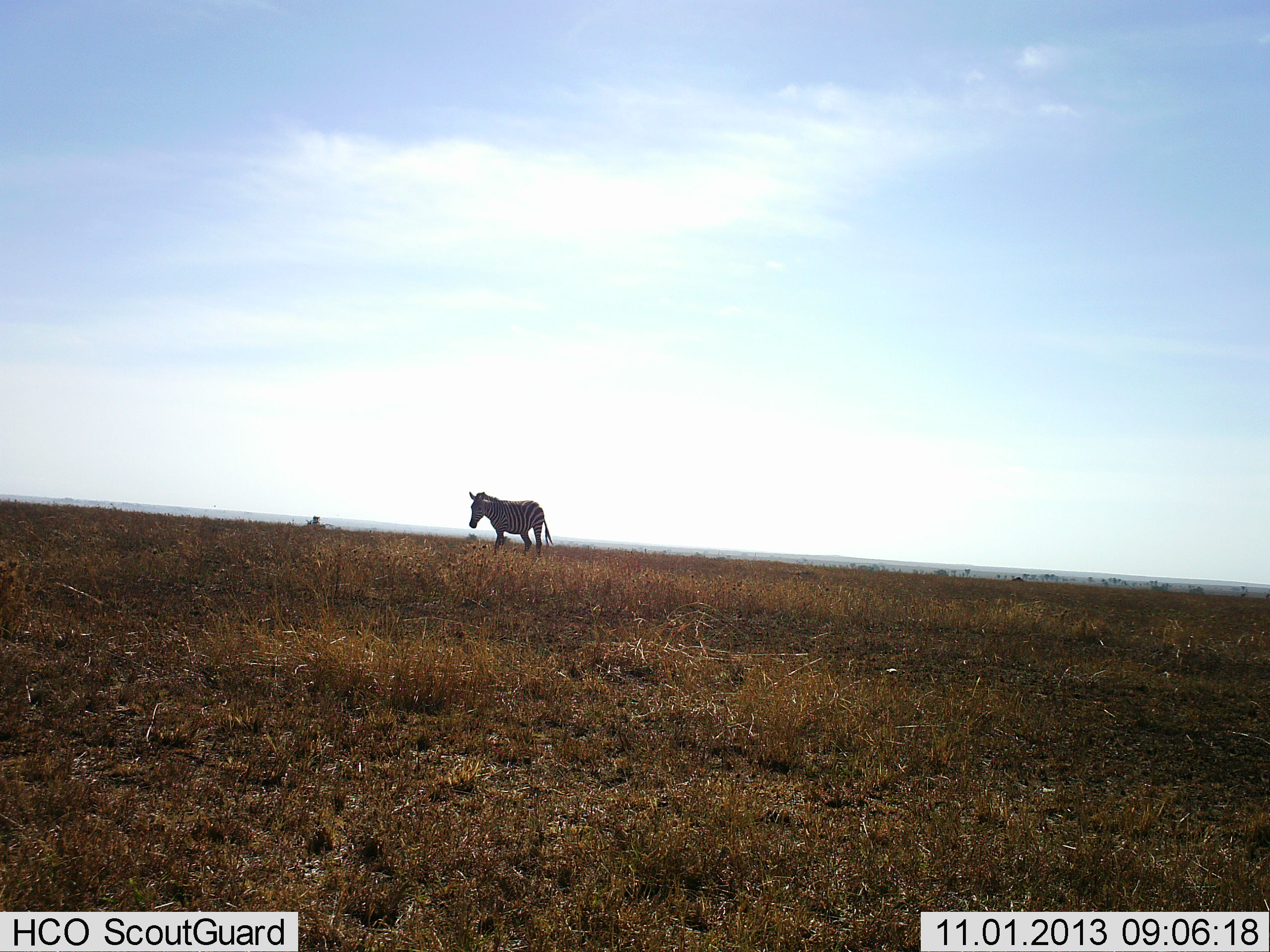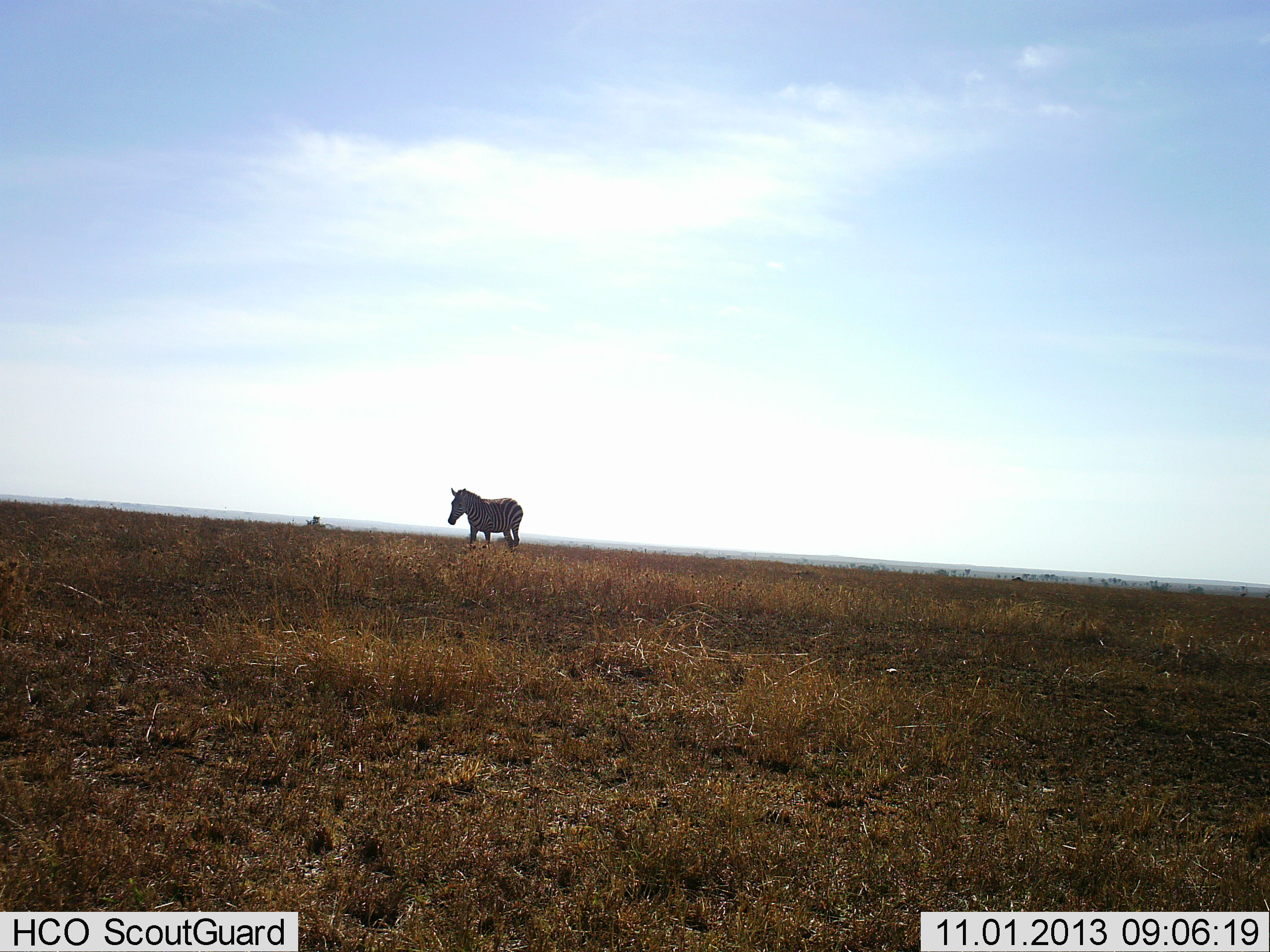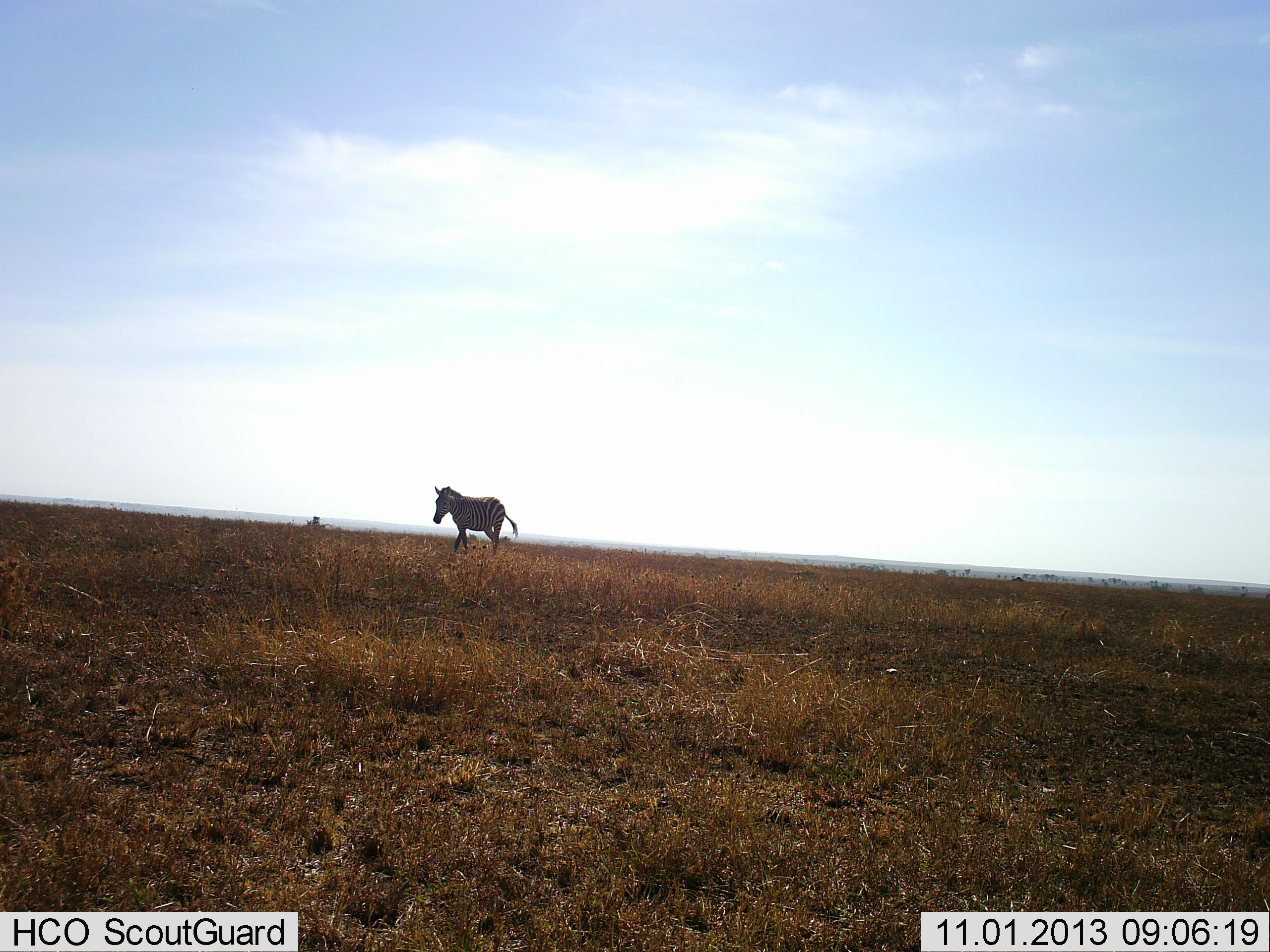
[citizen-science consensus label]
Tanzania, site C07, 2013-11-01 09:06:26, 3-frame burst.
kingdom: Animalia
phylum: Chordata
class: Mammalia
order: Perissodactyla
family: Equidae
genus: Equus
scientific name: Equus quagga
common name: plains zebra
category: zebra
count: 1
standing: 10%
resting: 0%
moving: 90%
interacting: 0%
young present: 0%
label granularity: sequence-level